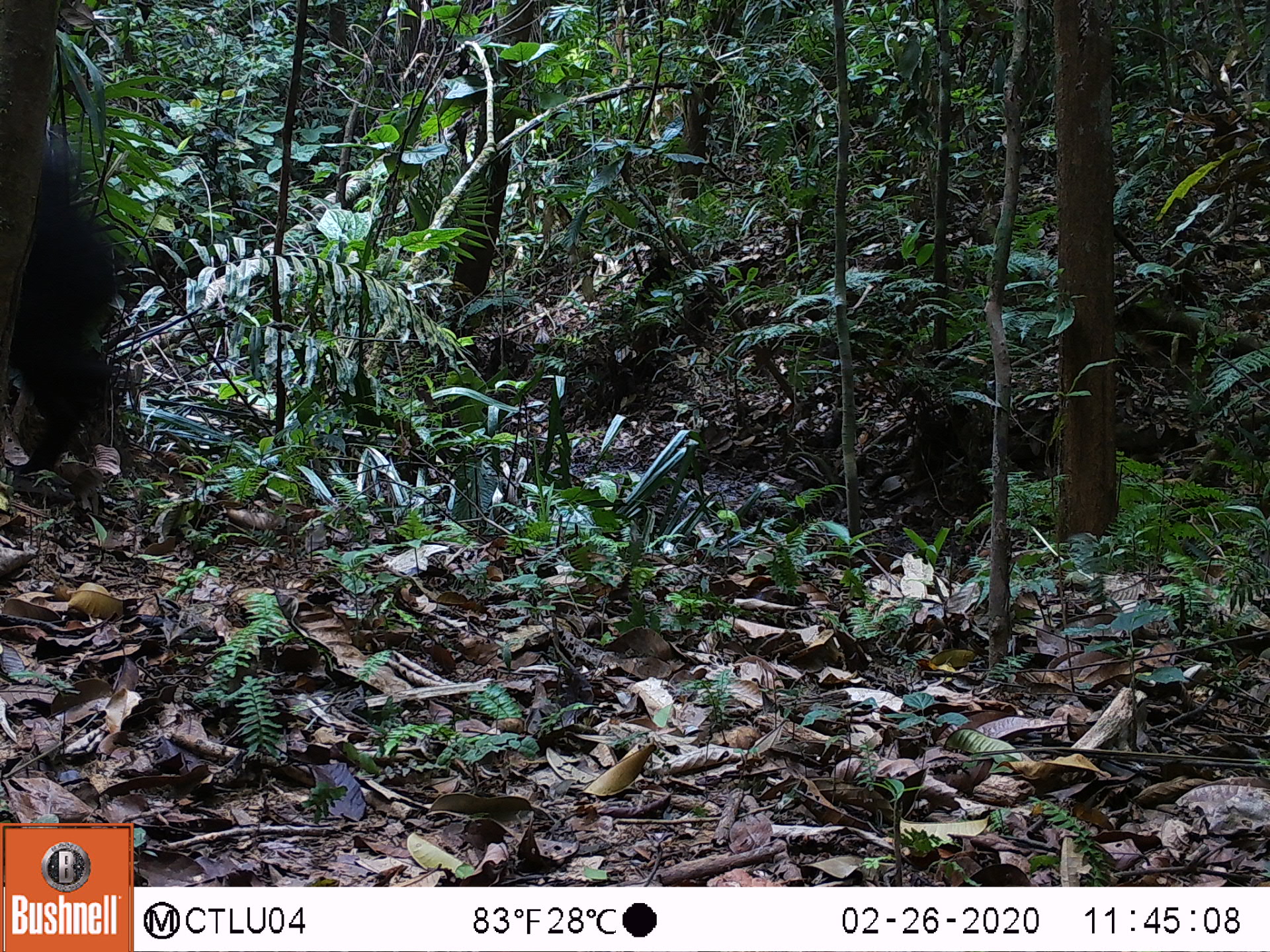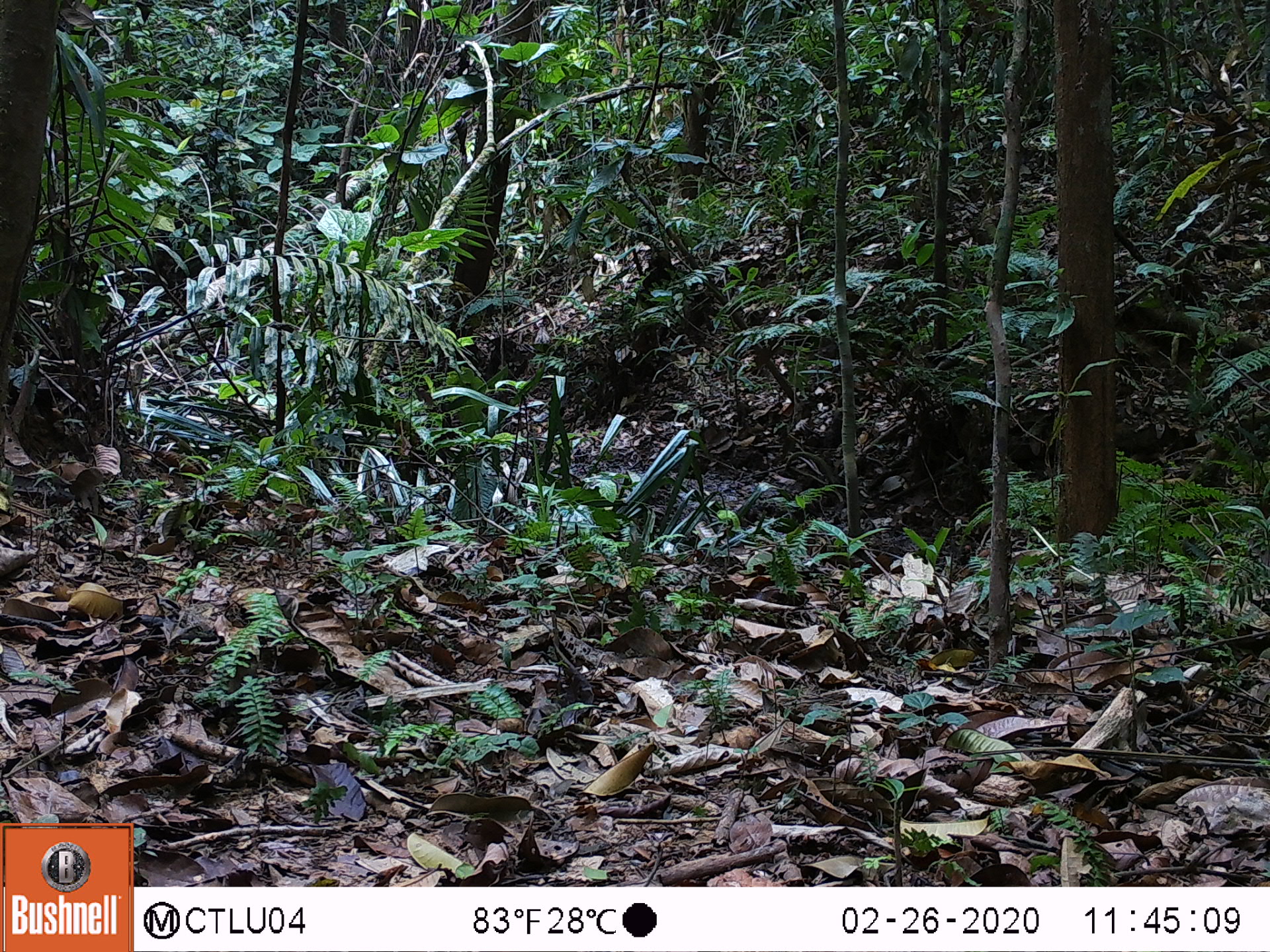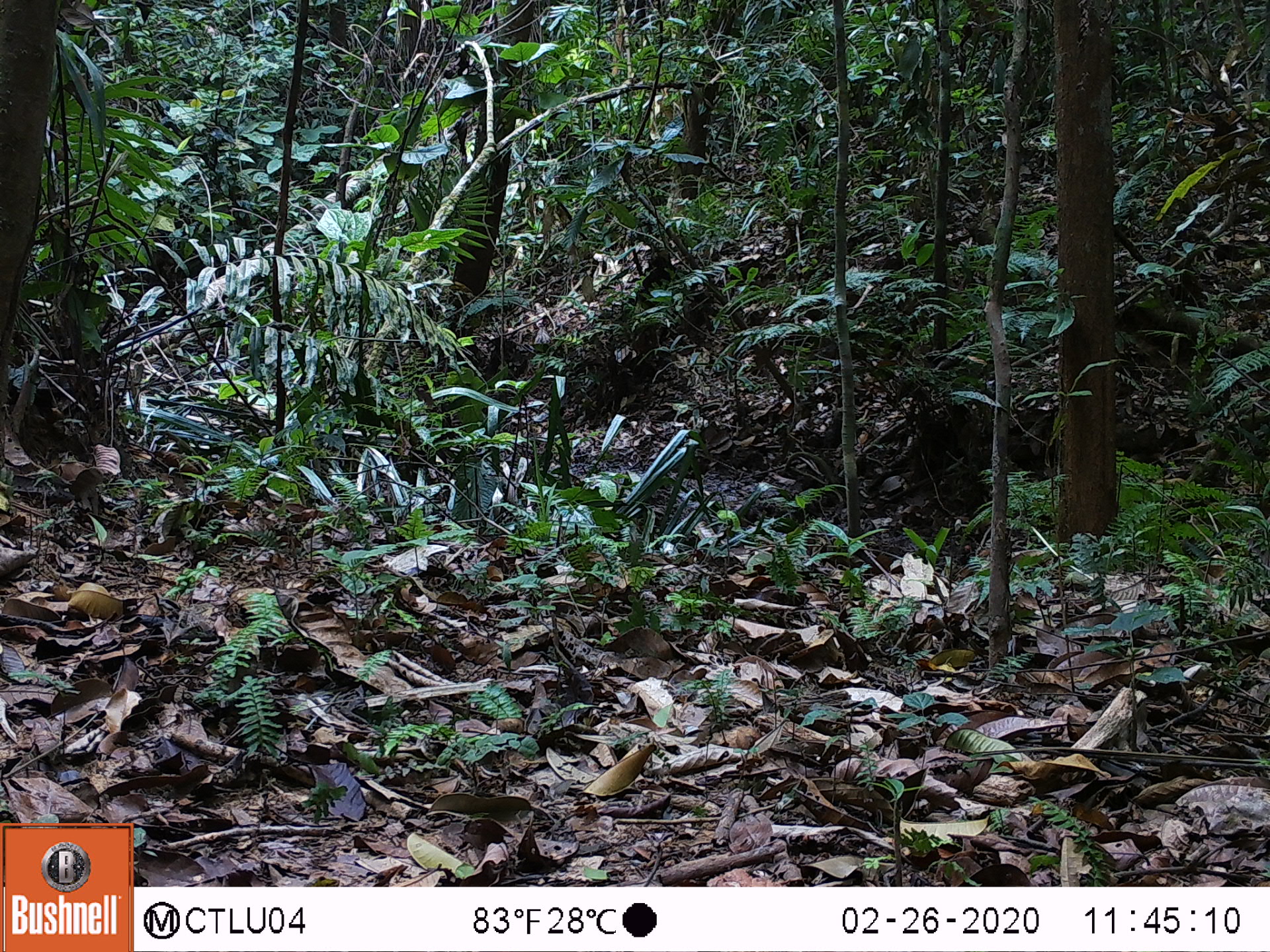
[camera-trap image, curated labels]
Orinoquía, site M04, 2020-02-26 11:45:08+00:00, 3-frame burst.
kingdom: Animalia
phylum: Chordata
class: Mammalia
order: Artiodactyla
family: Tayassuidae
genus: Tayassu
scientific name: Tayassu pecari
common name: white-lipped peccary